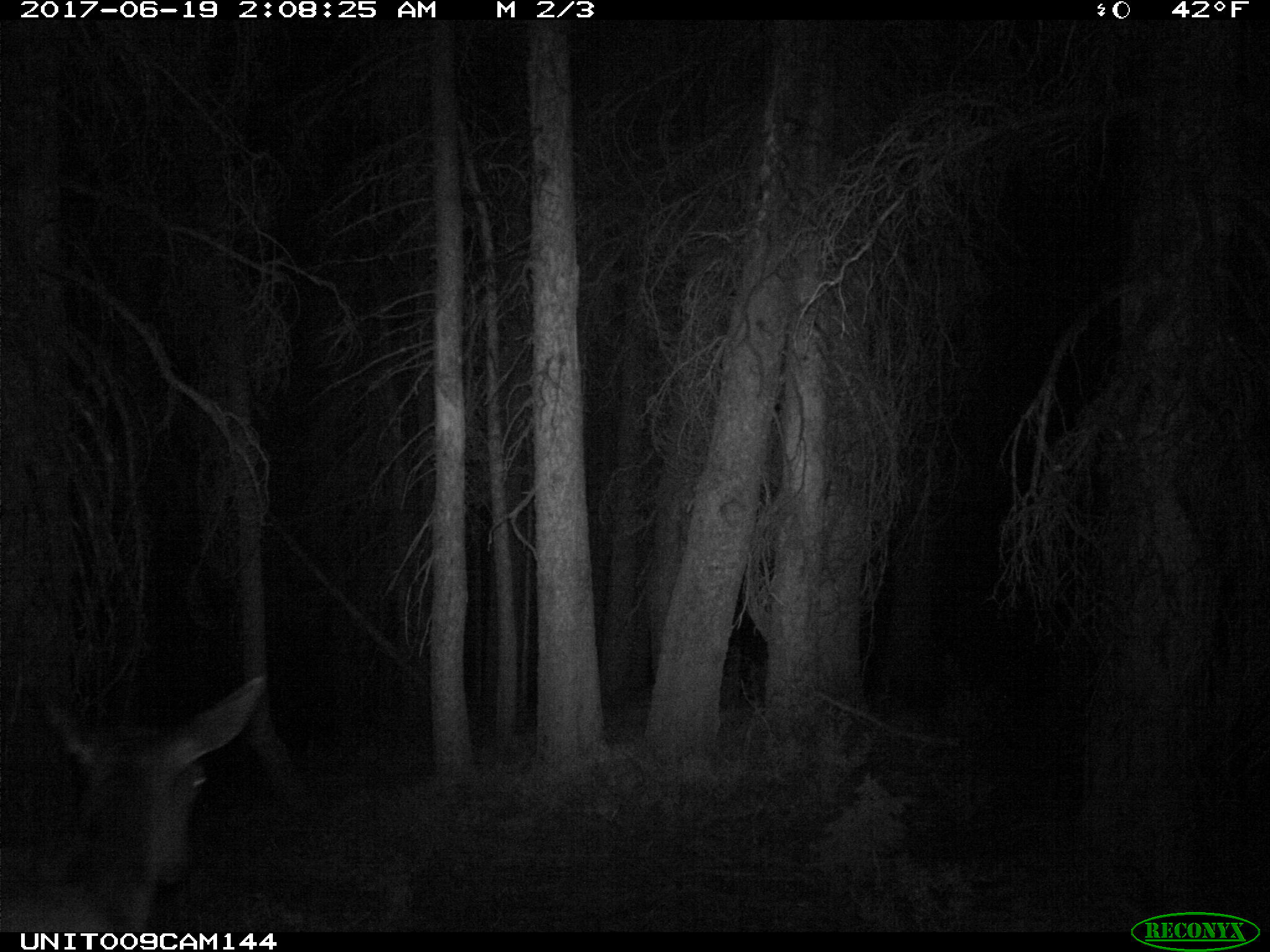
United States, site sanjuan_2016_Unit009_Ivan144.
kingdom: Animalia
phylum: Chordata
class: Mammalia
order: Artiodactyla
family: Cervidae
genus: Cervus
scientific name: Cervus elaphus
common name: red deer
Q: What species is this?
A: Cervus elaphus (red deer).